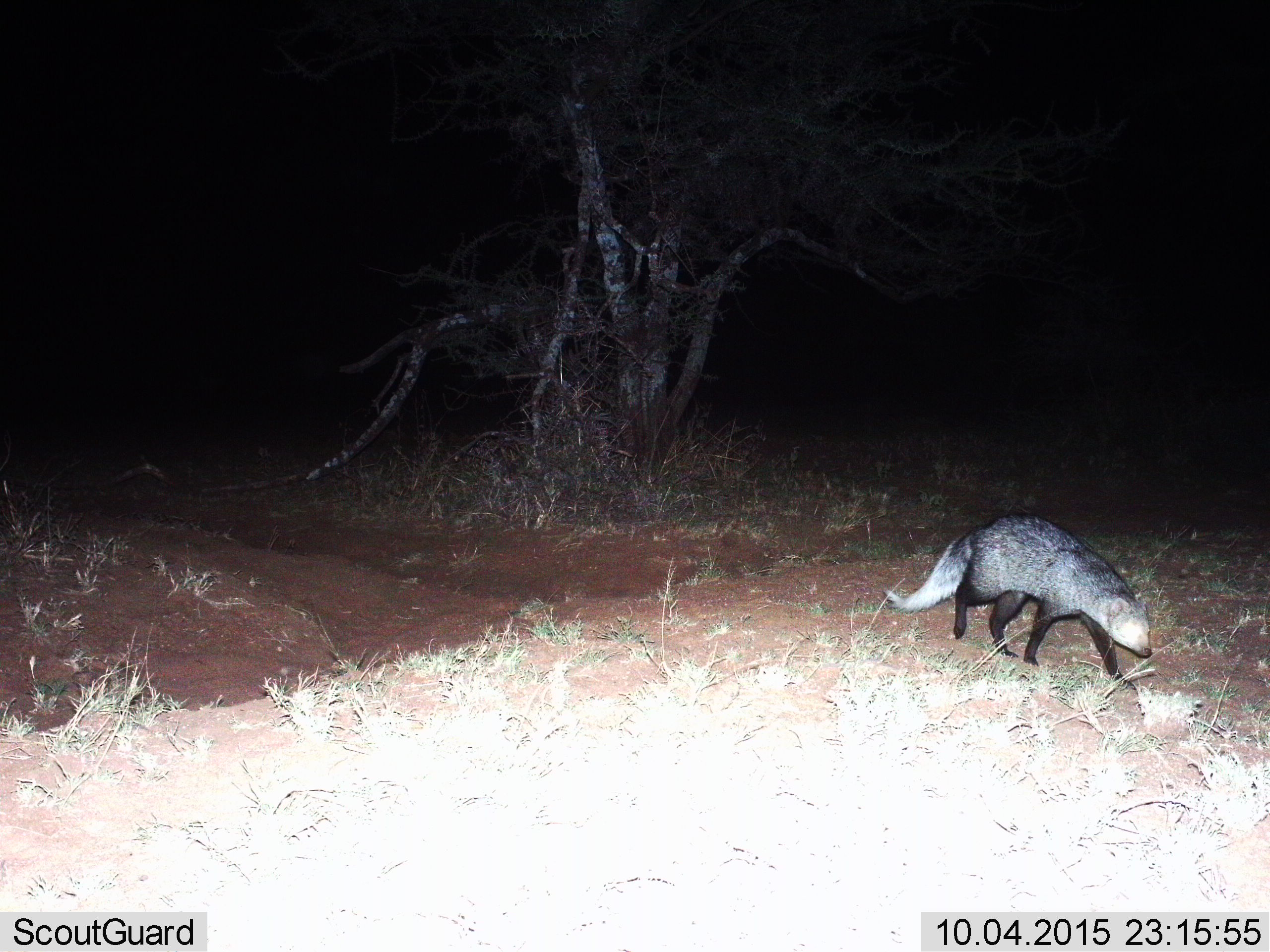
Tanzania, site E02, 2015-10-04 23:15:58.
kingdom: Animalia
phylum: Chordata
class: Mammalia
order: Carnivora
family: Herpestidae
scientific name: Herpestidae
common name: mongoose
Mongoose (Herpestidae), count 1. Behavior (volunteer vote fractions): standing 0%, resting 0%, moving 100%, interacting 0%. Young present (vote fraction): 0%. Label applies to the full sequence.